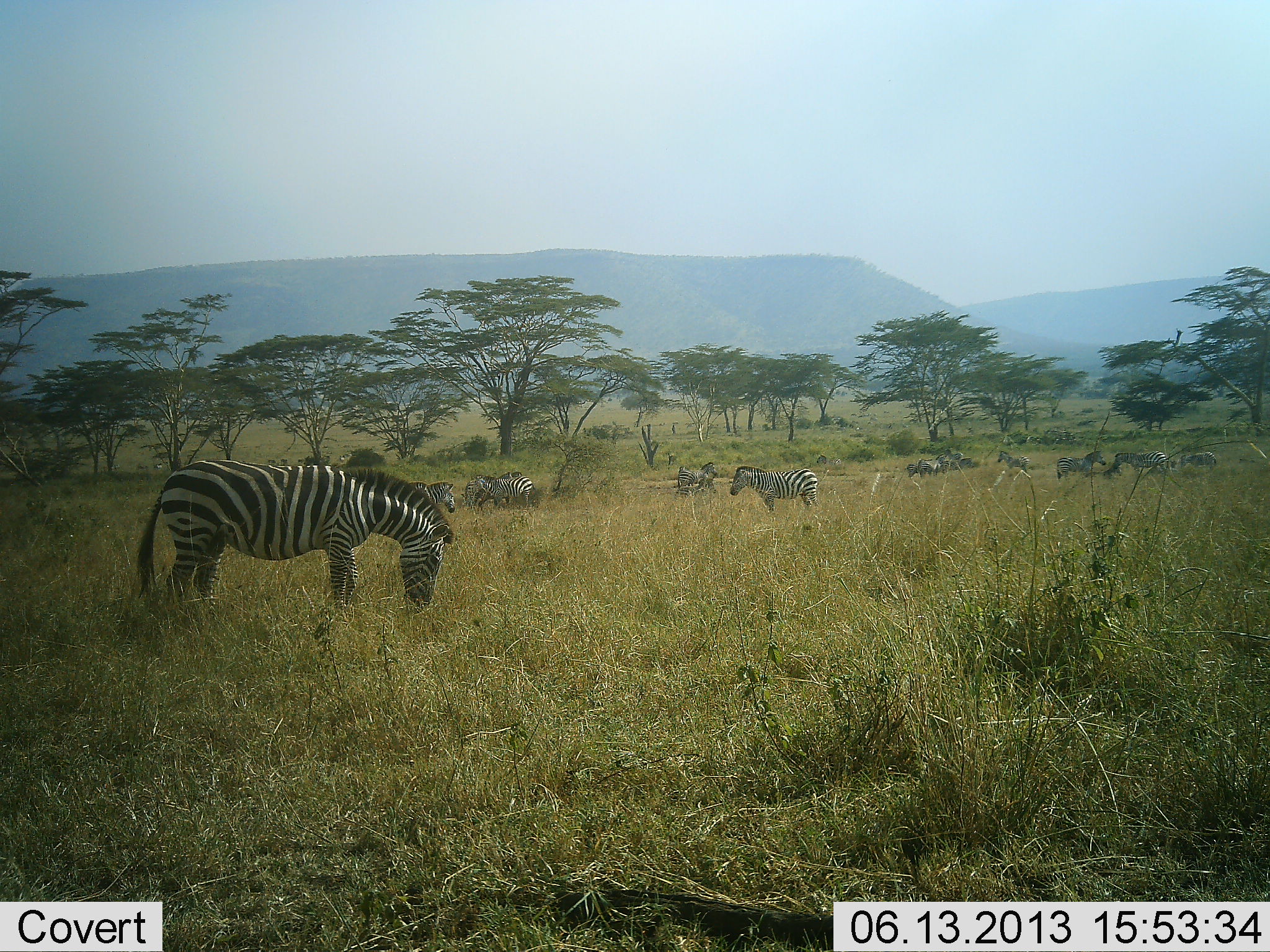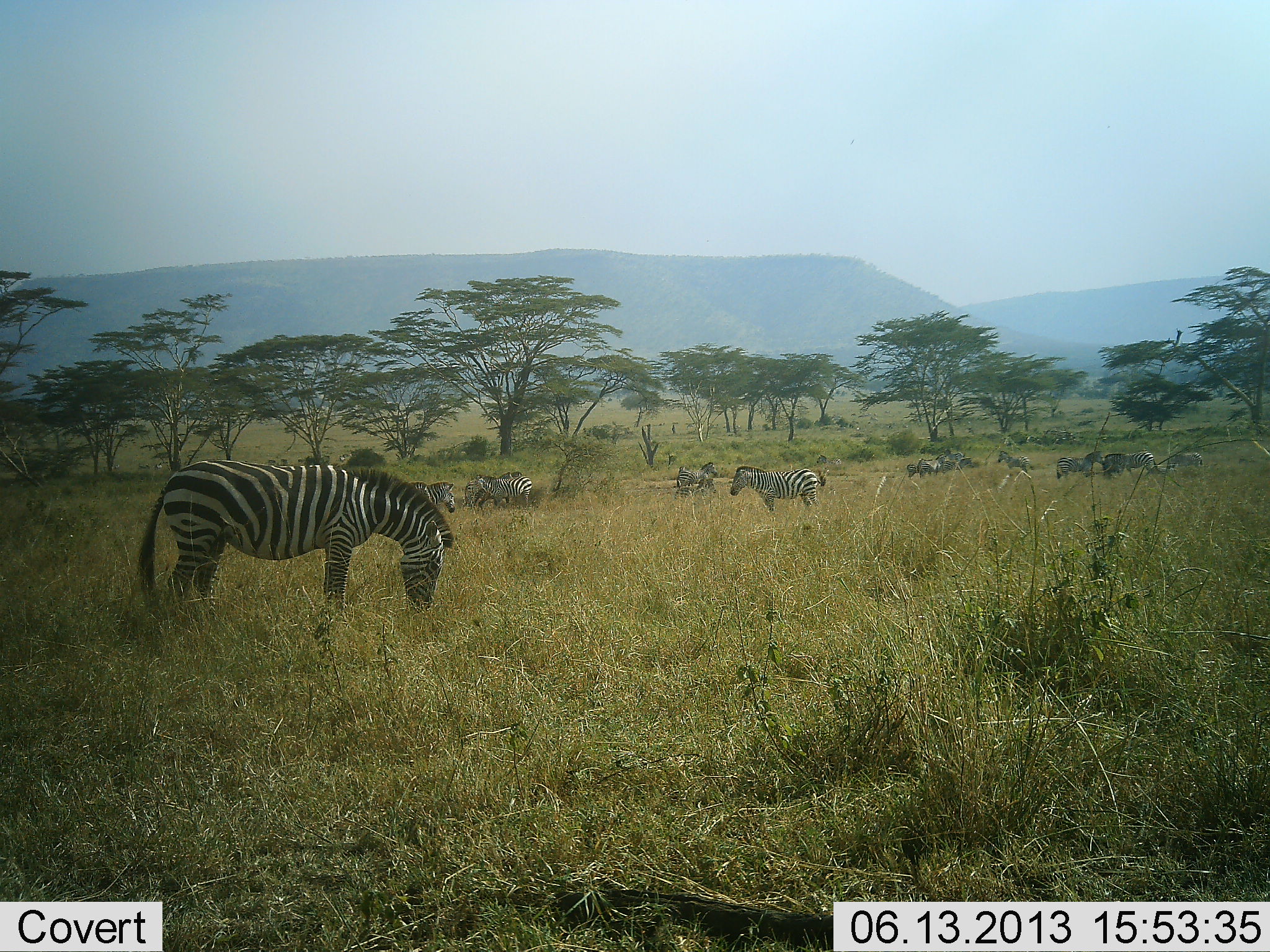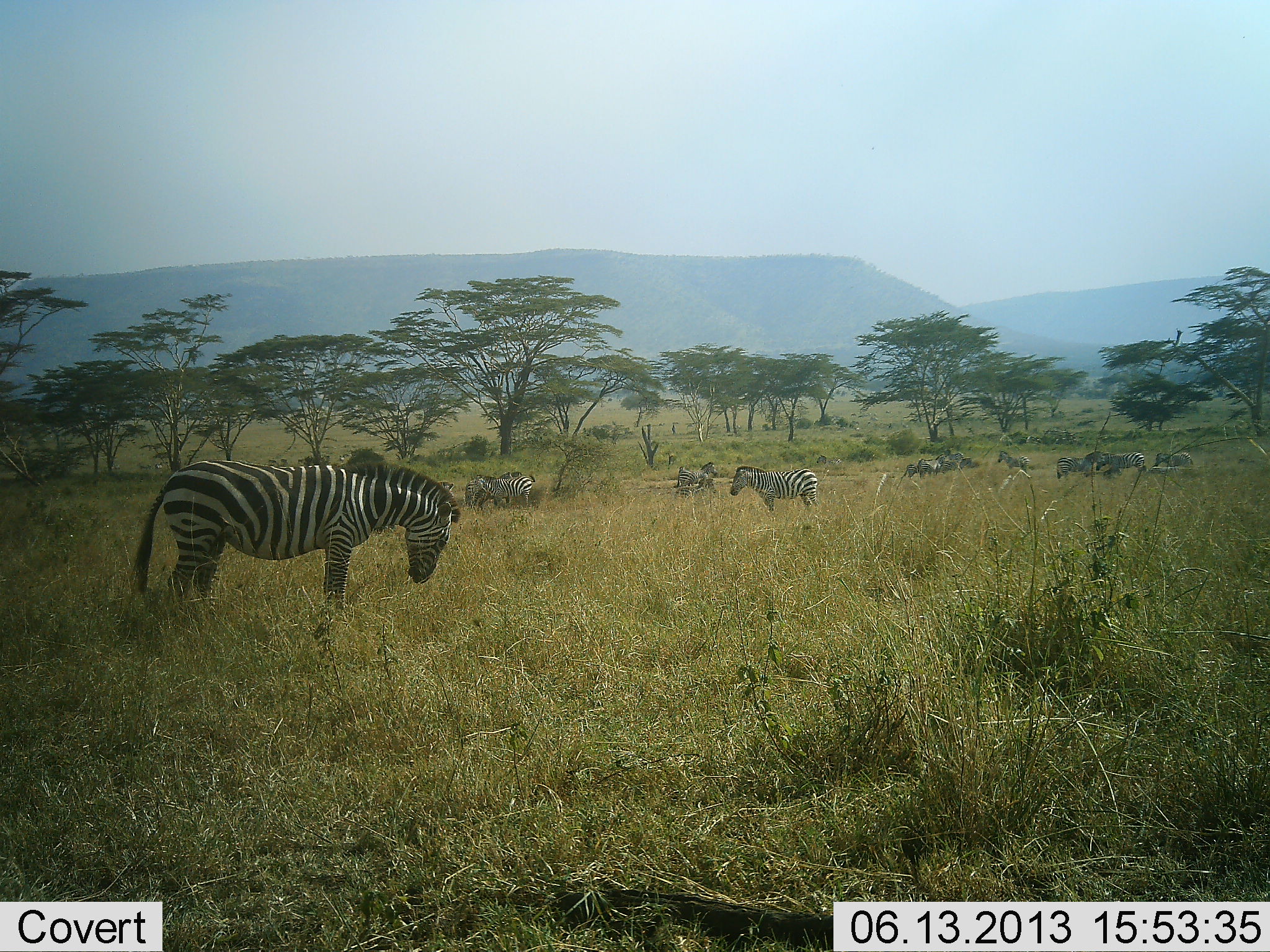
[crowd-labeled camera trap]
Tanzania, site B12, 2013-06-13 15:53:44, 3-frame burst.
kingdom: Animalia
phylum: Chordata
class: Mammalia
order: Perissodactyla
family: Equidae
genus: Equus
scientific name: Equus quagga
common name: plains zebra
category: zebra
Zebra (plains zebra) (Equus quagga), count 11-50. Behavior (volunteer vote fractions): standing 68%, resting 8%, moving 48%, interacting 8%. Young present (vote fraction): 0%. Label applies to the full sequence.